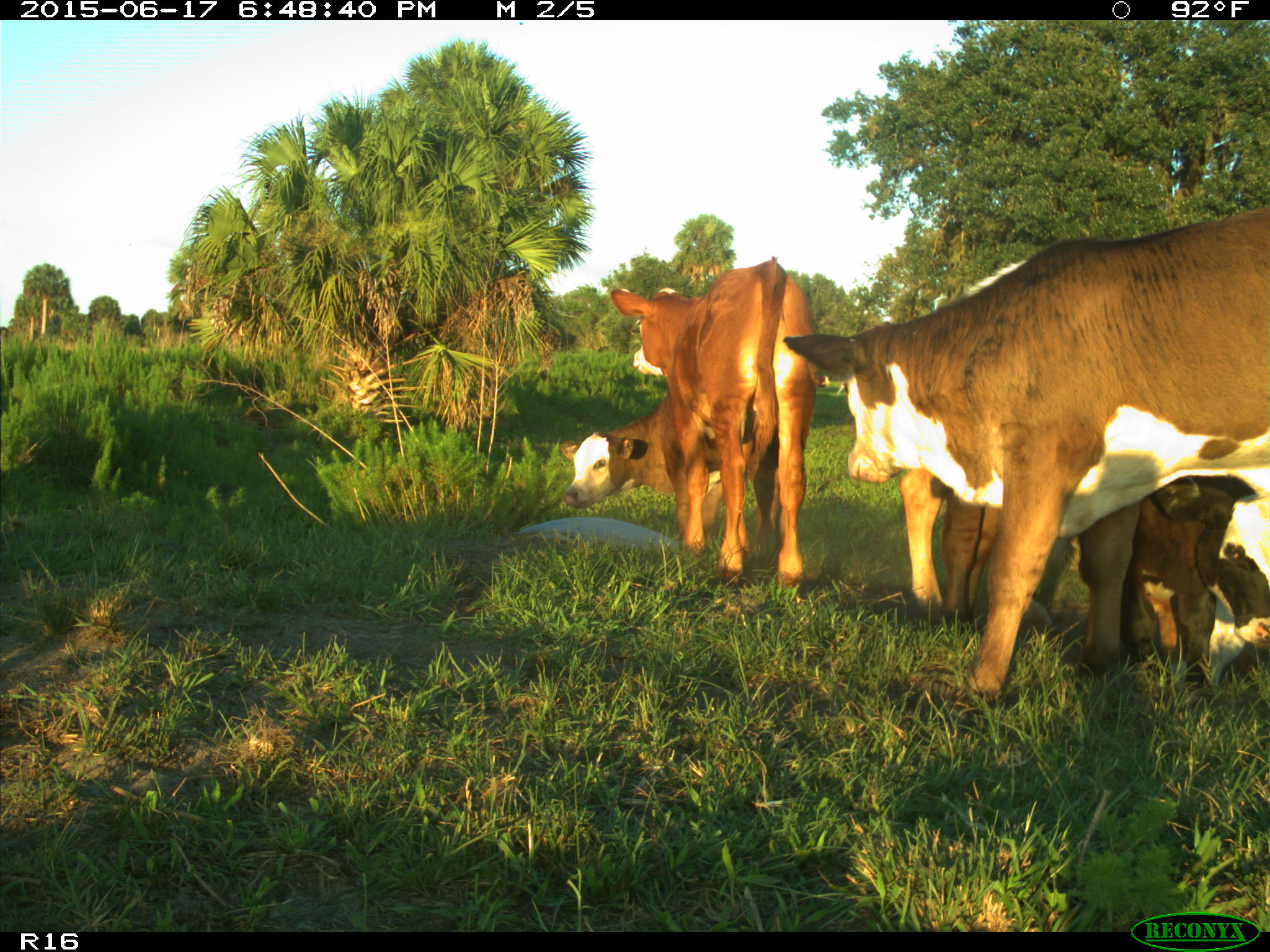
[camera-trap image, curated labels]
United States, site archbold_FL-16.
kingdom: Animalia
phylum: Chordata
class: Mammalia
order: Artiodactyla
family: Bovidae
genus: Bos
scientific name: Bos taurus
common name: domestic cow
Bos taurus (domestic cow).